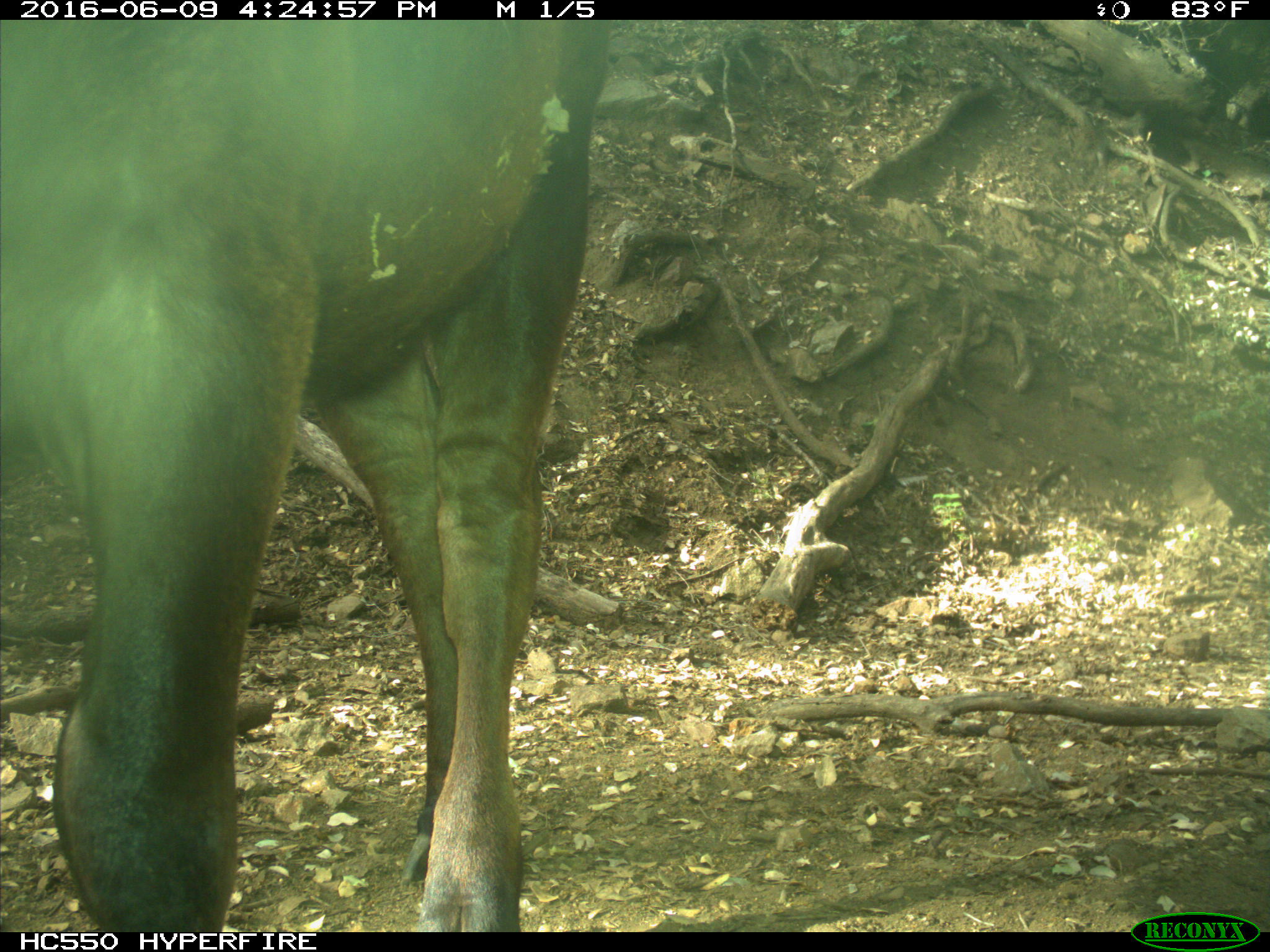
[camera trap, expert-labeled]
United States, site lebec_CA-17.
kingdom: Animalia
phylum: Chordata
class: Mammalia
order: Artiodactyla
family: Bovidae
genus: Bos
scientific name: Bos taurus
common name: domestic cow